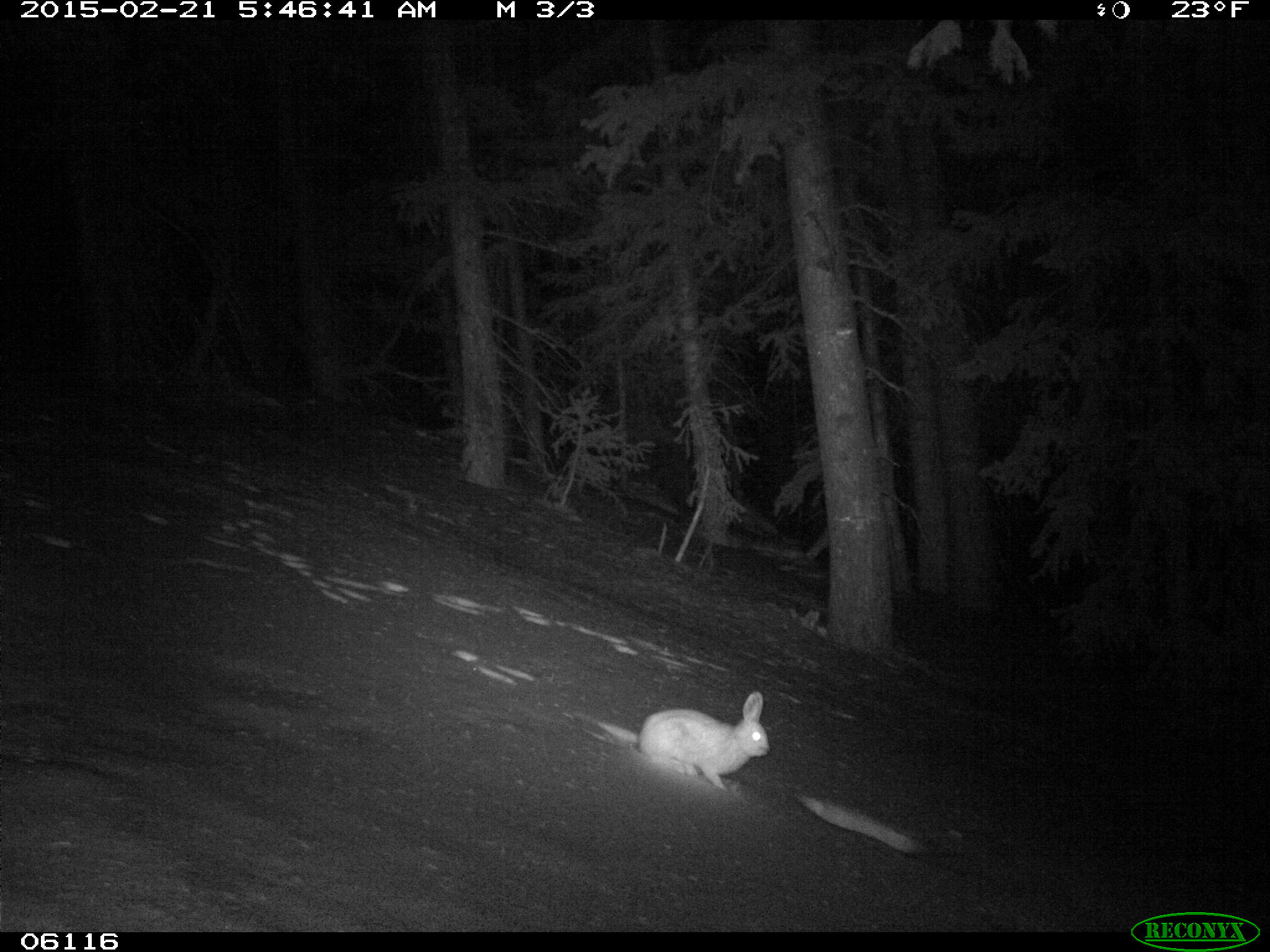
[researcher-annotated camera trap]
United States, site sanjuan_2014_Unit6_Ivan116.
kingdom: Animalia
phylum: Chordata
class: Mammalia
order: Lagomorpha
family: Leporidae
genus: Lepus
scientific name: Lepus americanus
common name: snowshoe hare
Lepus americanus (snowshoe hare).